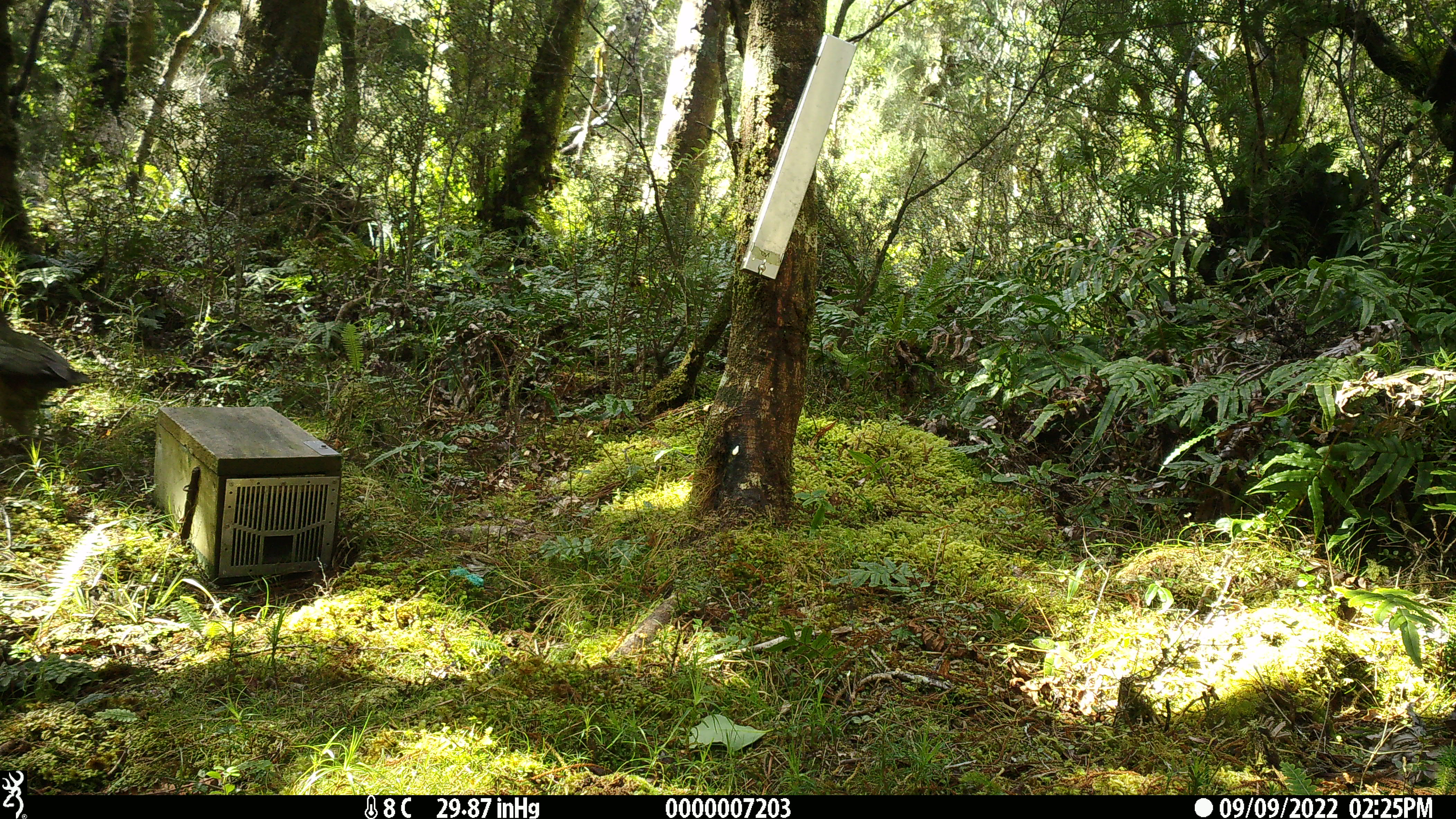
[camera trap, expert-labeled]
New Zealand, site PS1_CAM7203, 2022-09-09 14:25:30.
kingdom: Animalia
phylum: Chordata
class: Aves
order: Psittaciformes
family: Strigopidae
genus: Nestor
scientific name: Nestor notabilis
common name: kea